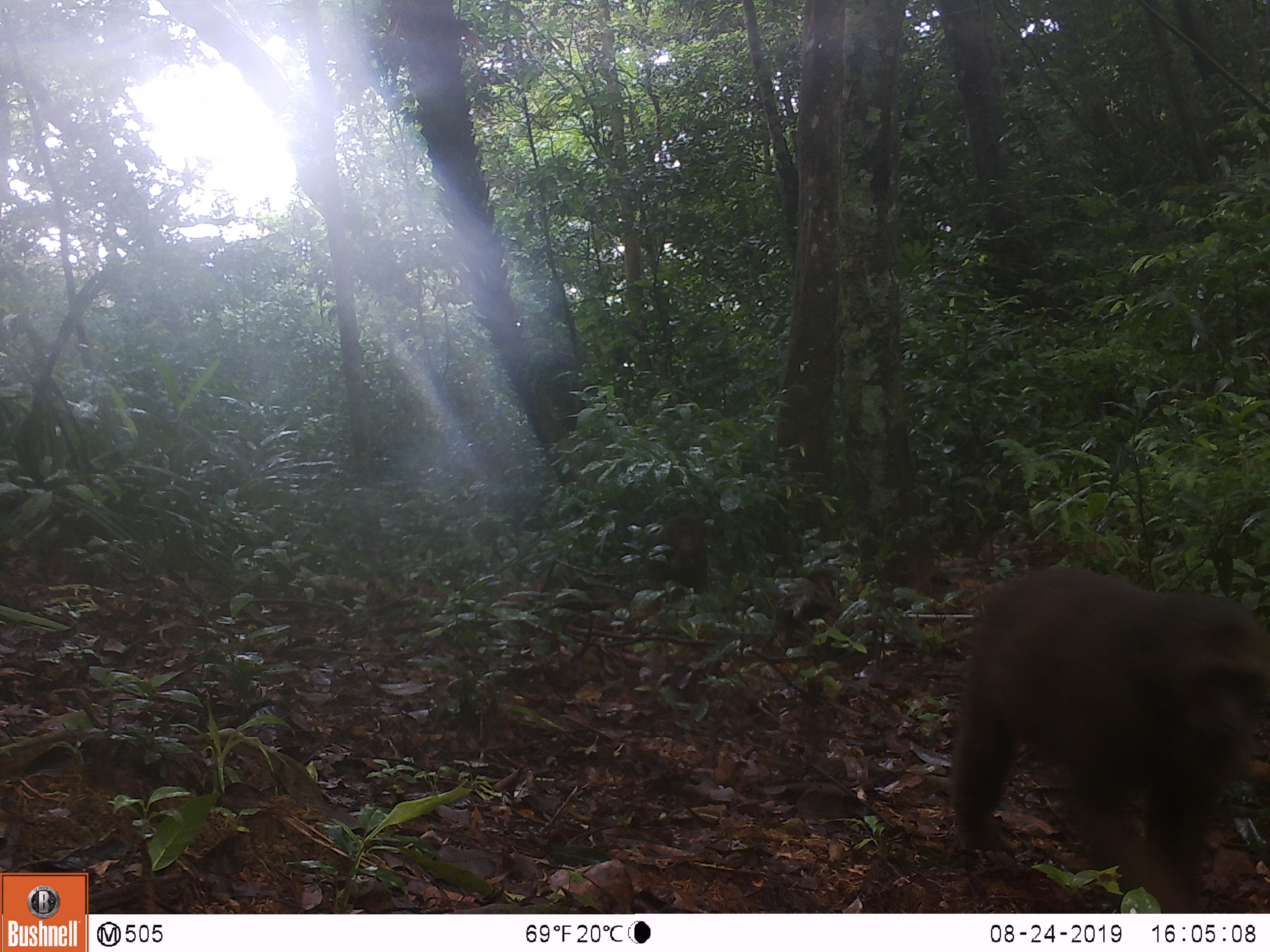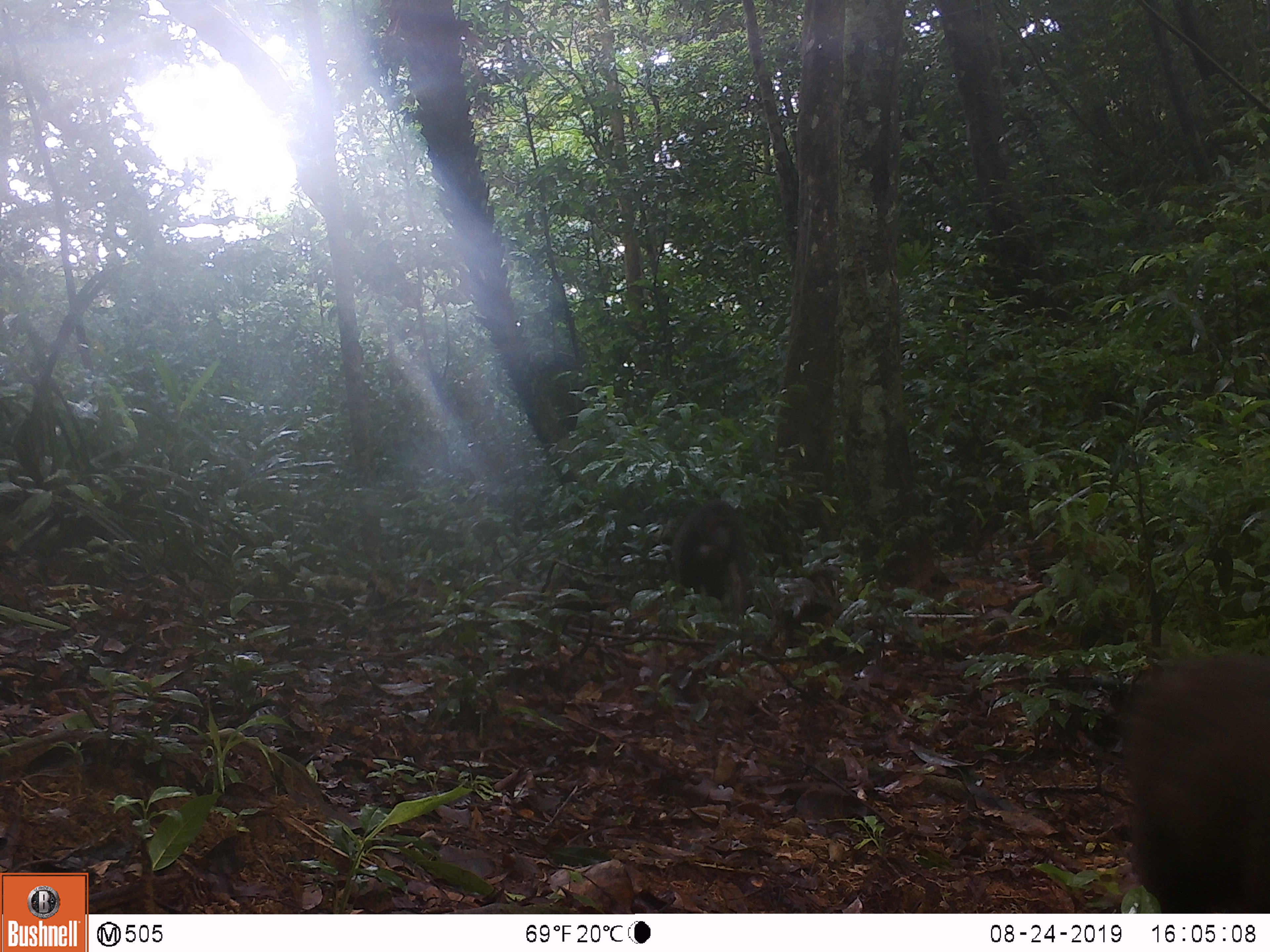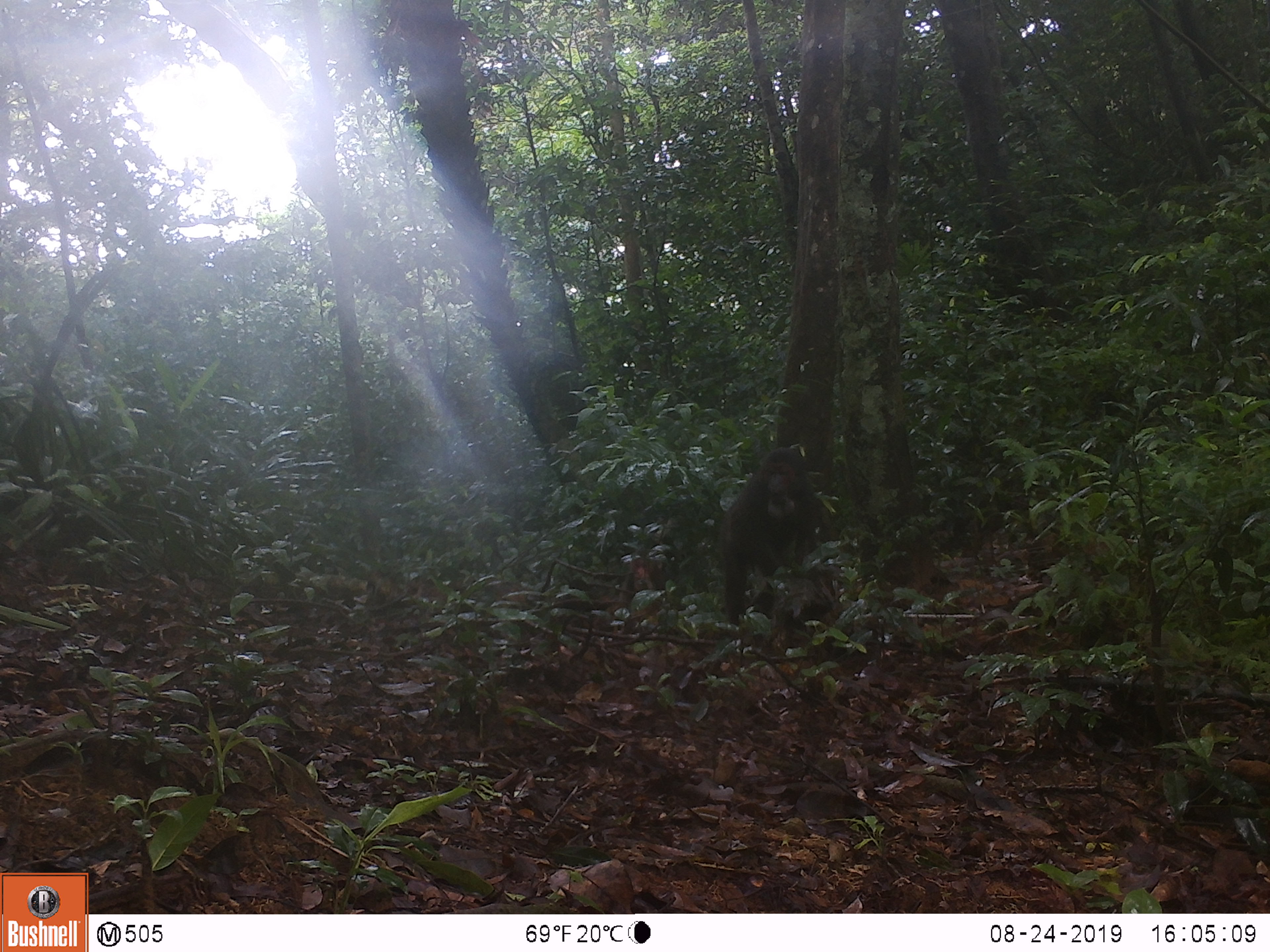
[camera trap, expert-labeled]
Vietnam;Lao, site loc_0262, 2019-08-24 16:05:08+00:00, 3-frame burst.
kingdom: Animalia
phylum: Chordata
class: Mammalia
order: Primates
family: Cercopithecidae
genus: Macaca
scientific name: Macaca arctoides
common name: stump-tailed macaque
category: stump tailed macaque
Stump tailed macaque (stump-tailed macaque) (Macaca arctoides). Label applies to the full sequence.